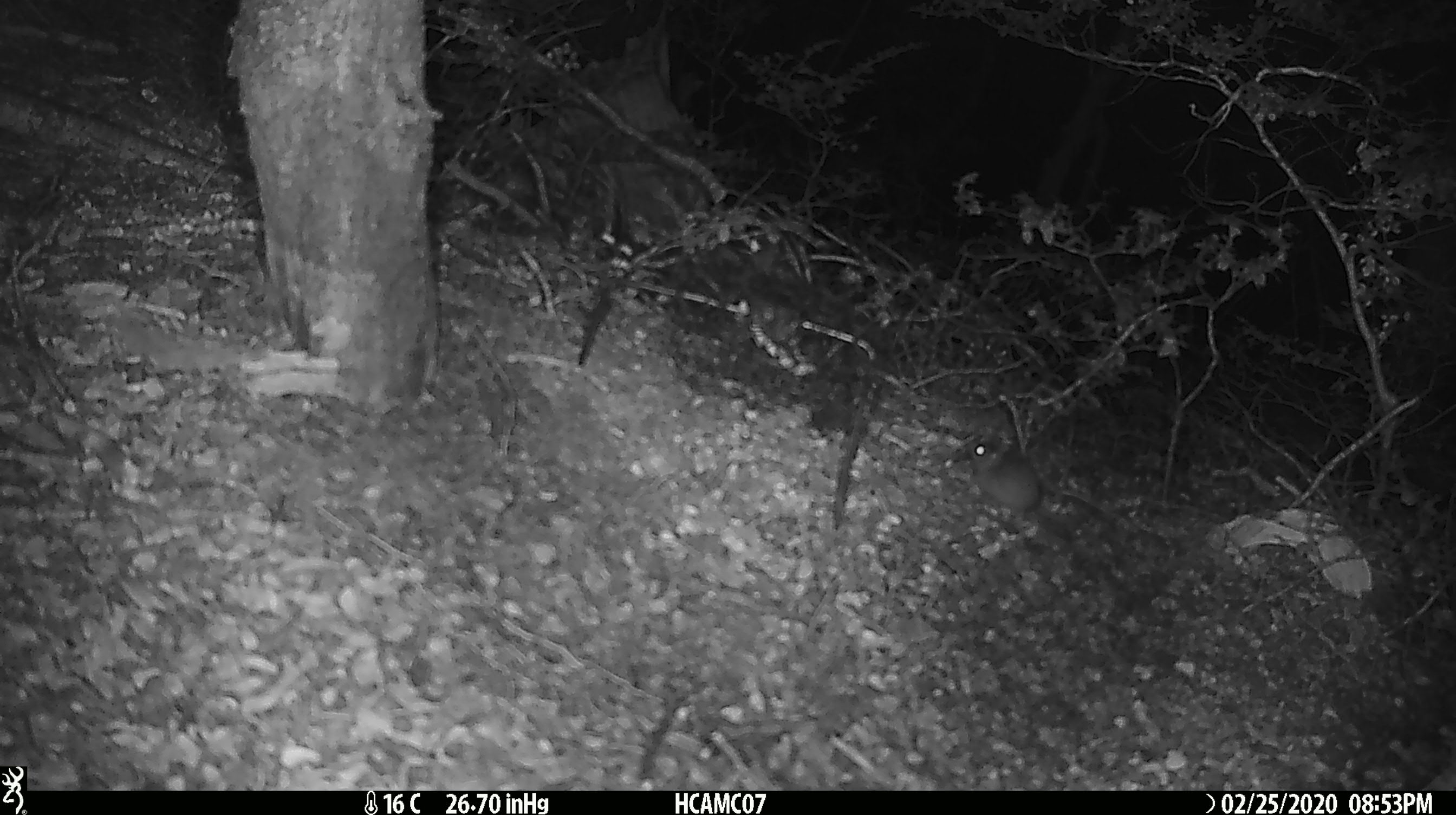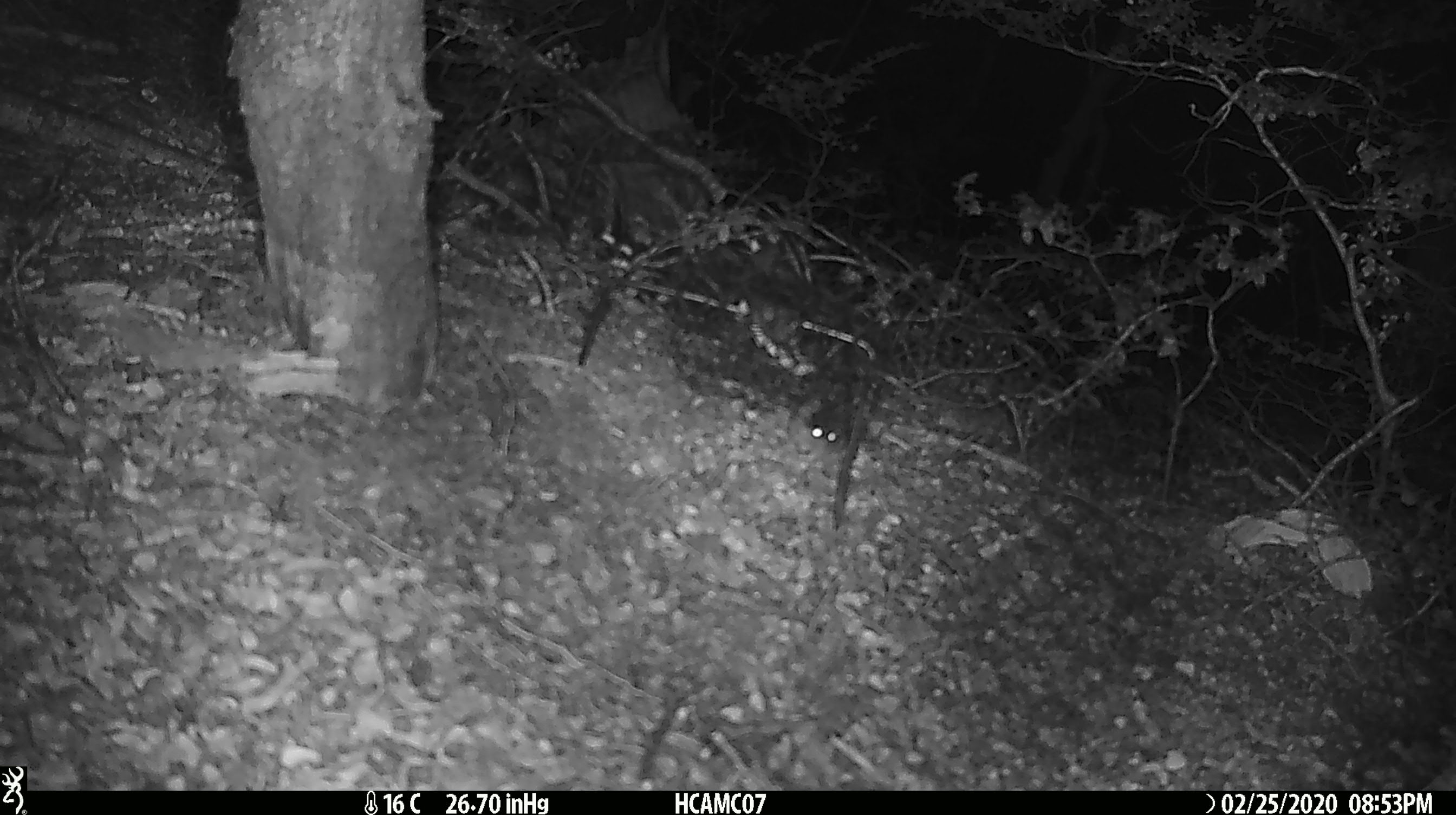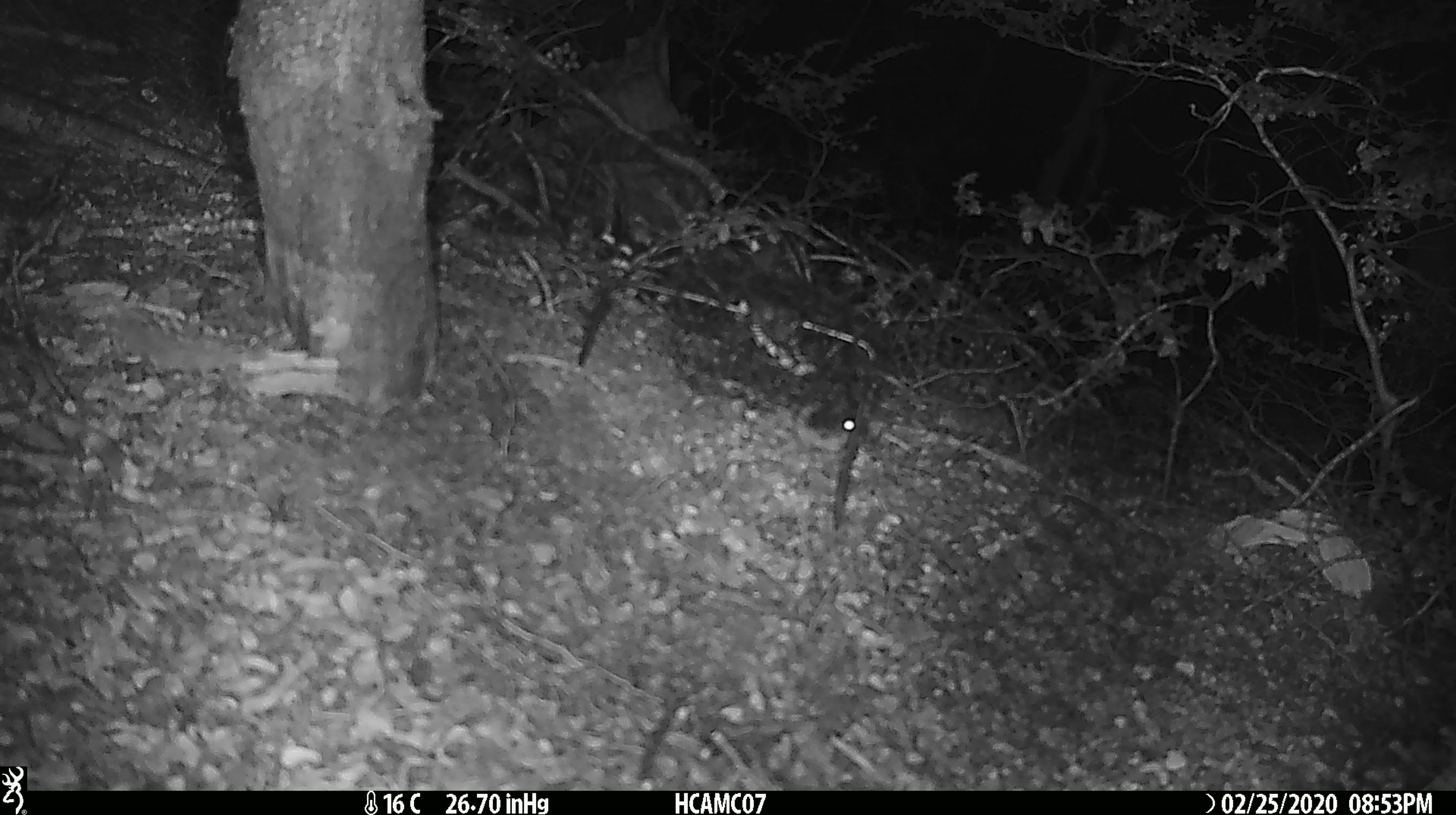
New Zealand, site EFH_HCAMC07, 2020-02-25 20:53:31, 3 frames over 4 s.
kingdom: Animalia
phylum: Chordata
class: Mammalia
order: Rodentia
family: Muridae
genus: Mus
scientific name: Mus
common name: mouse